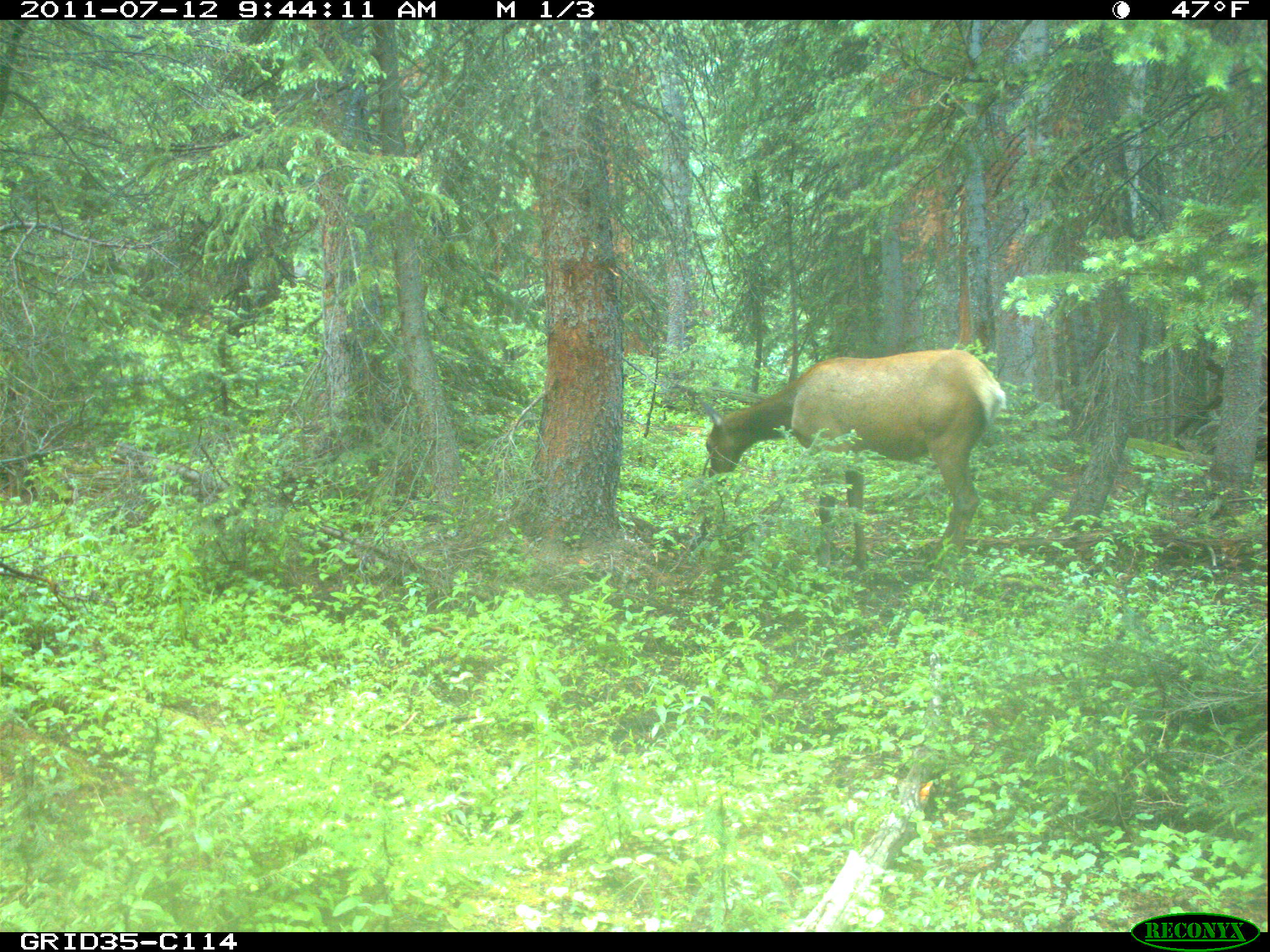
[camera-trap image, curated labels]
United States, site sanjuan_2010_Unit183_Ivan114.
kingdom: Animalia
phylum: Chordata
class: Mammalia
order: Artiodactyla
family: Cervidae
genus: Cervus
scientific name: Cervus elaphus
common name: red deer